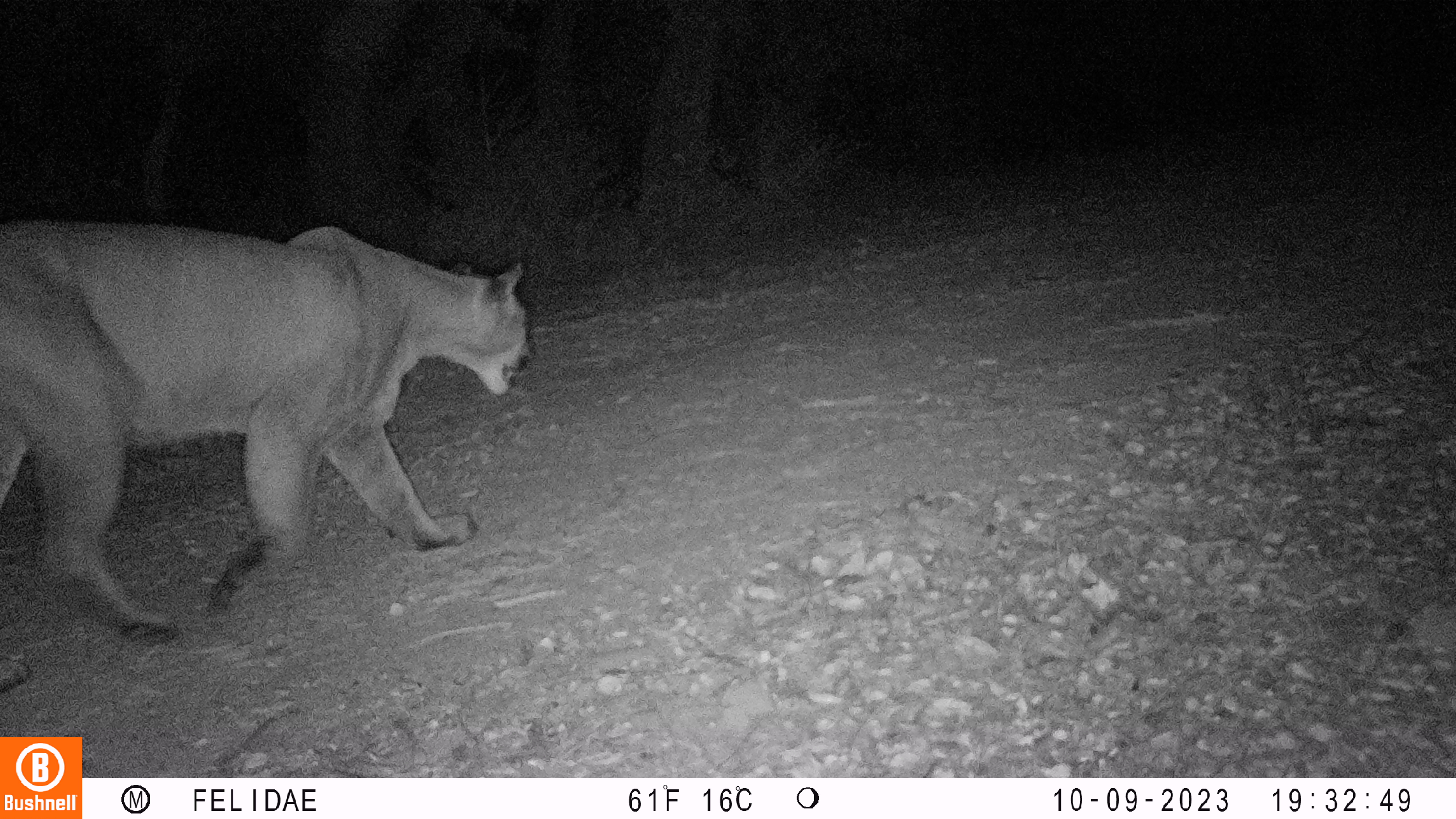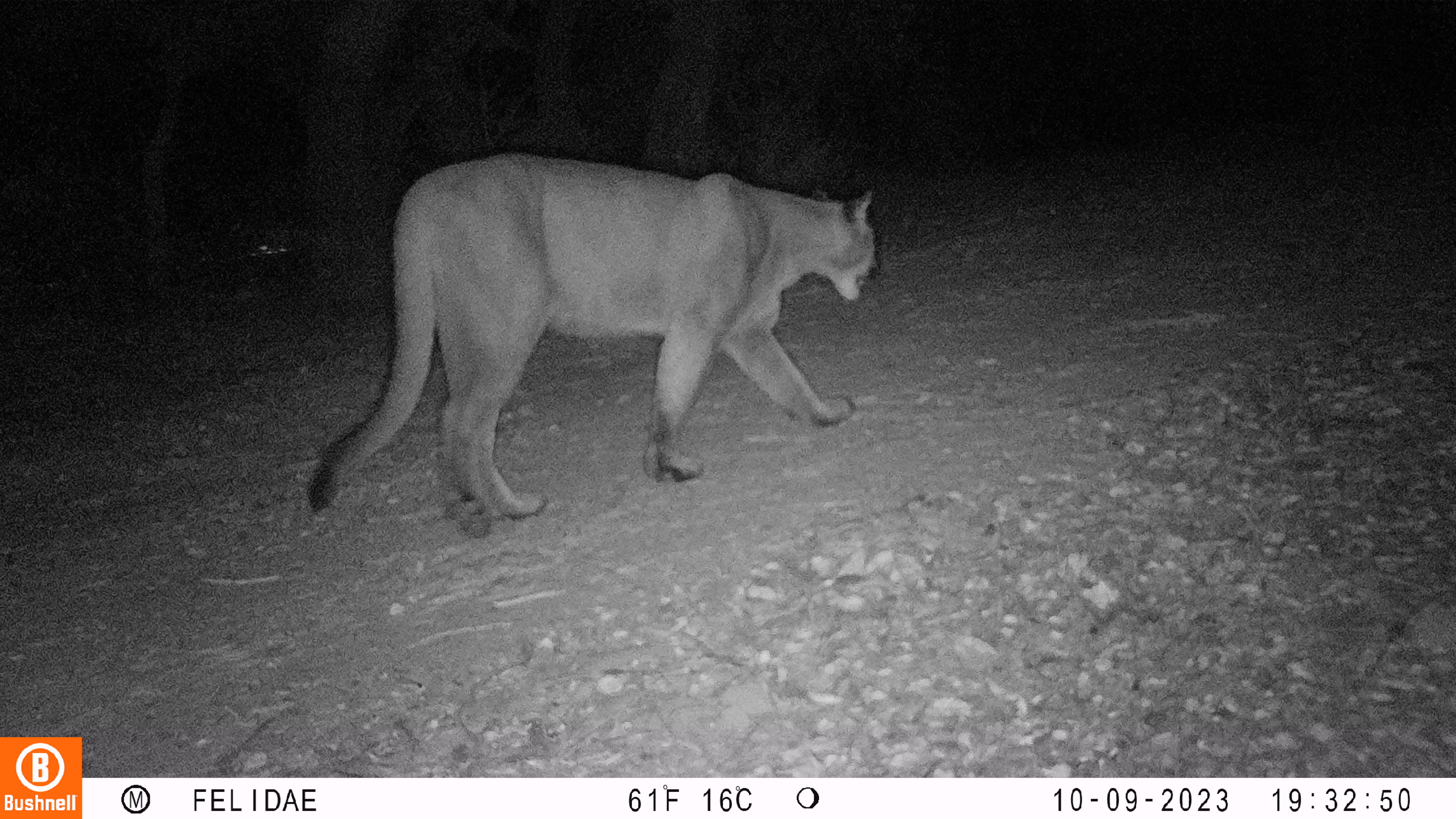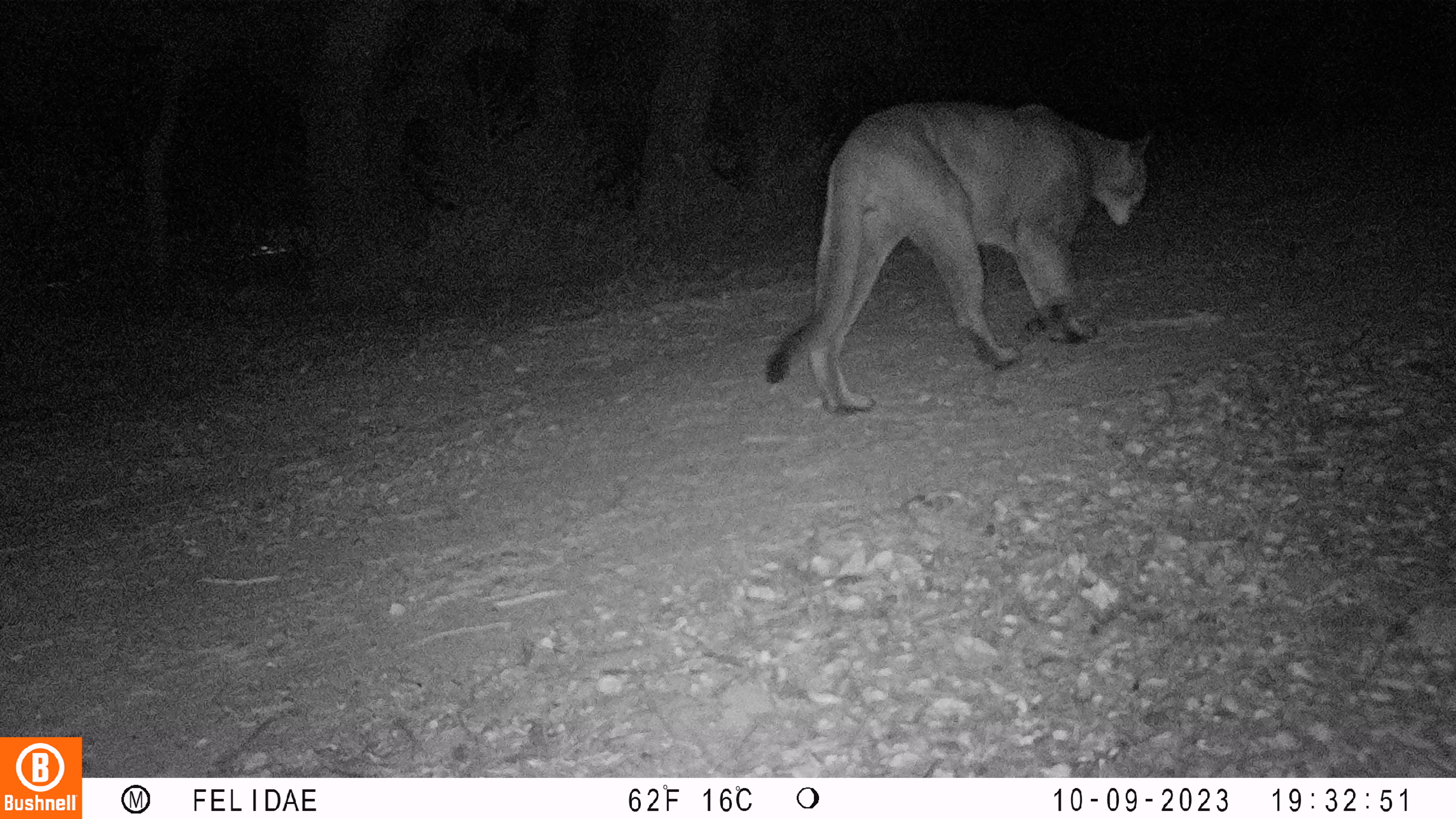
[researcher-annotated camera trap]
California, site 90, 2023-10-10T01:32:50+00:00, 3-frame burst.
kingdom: Animalia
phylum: Chordata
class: Mammalia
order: Carnivora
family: Felidae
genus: Puma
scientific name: Puma concolor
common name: puma